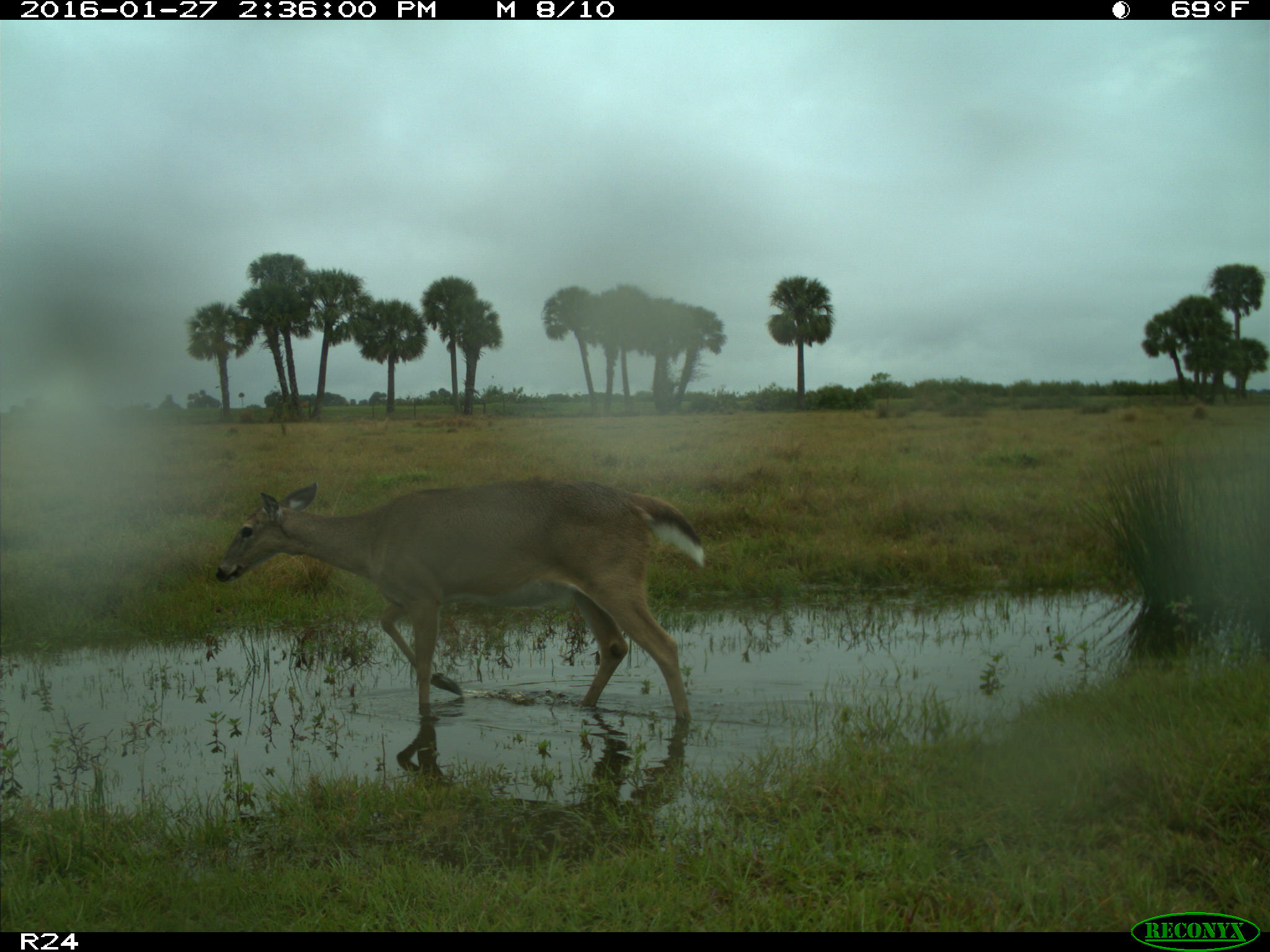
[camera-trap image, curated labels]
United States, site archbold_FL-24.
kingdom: Animalia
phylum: Chordata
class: Mammalia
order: Artiodactyla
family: Cervidae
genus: Odocoileus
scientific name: Odocoileus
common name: deer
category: unidentified deer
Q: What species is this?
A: Unidentified deer (deer) (Odocoileus).